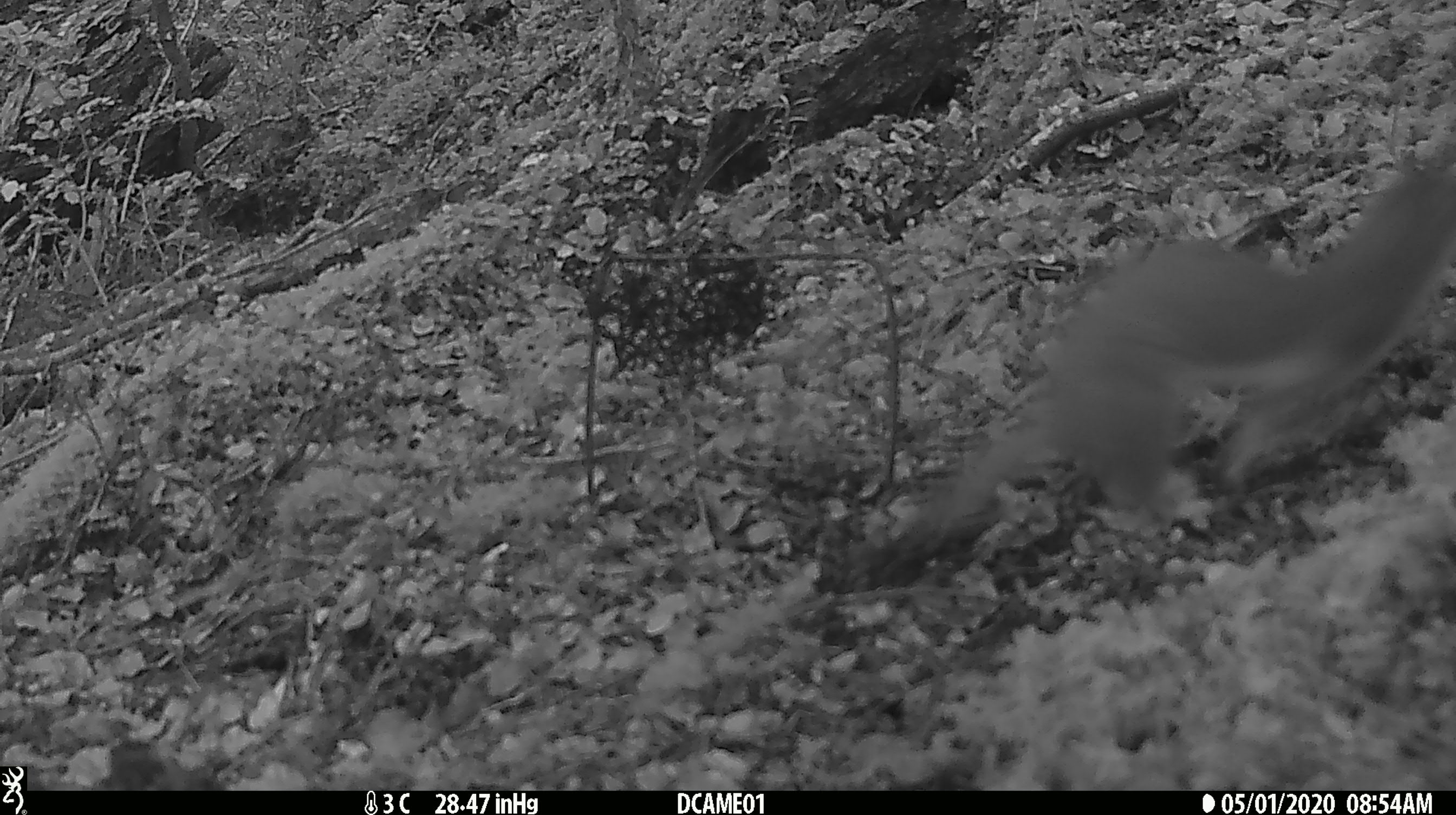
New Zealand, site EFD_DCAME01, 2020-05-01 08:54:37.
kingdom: Animalia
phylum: Chordata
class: Mammalia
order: Carnivora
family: Mustelidae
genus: Mustela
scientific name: Mustela erminea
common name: stoat